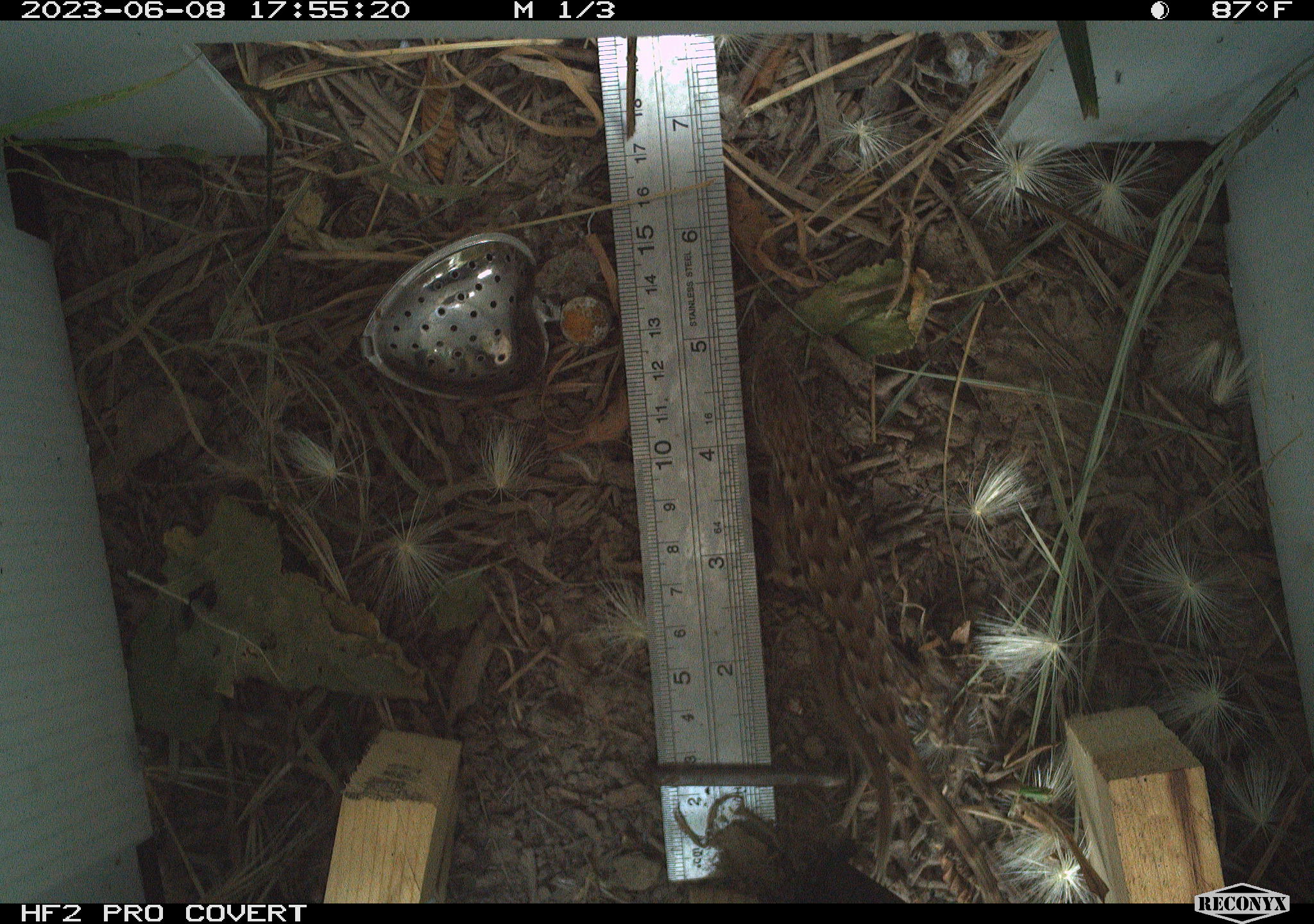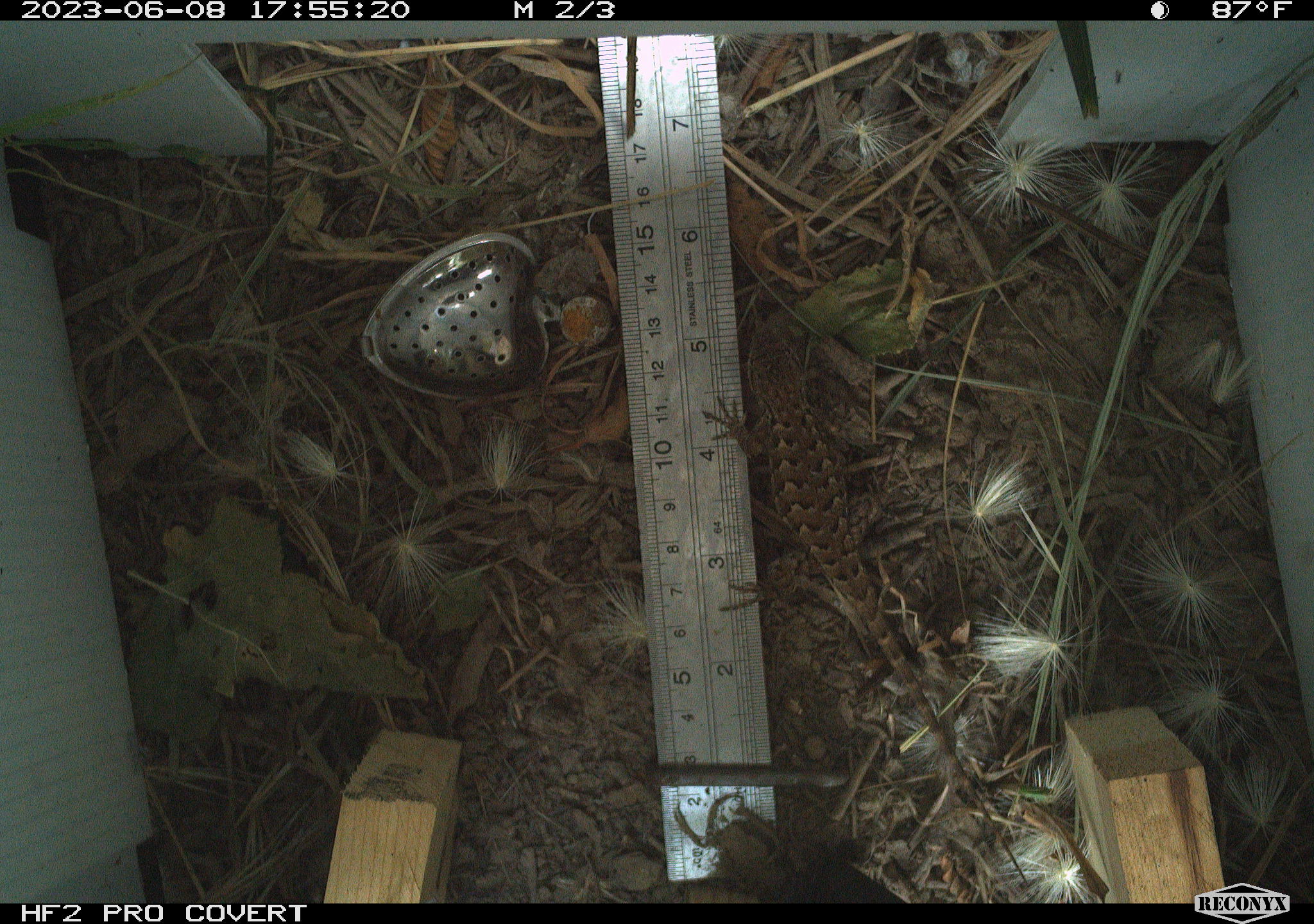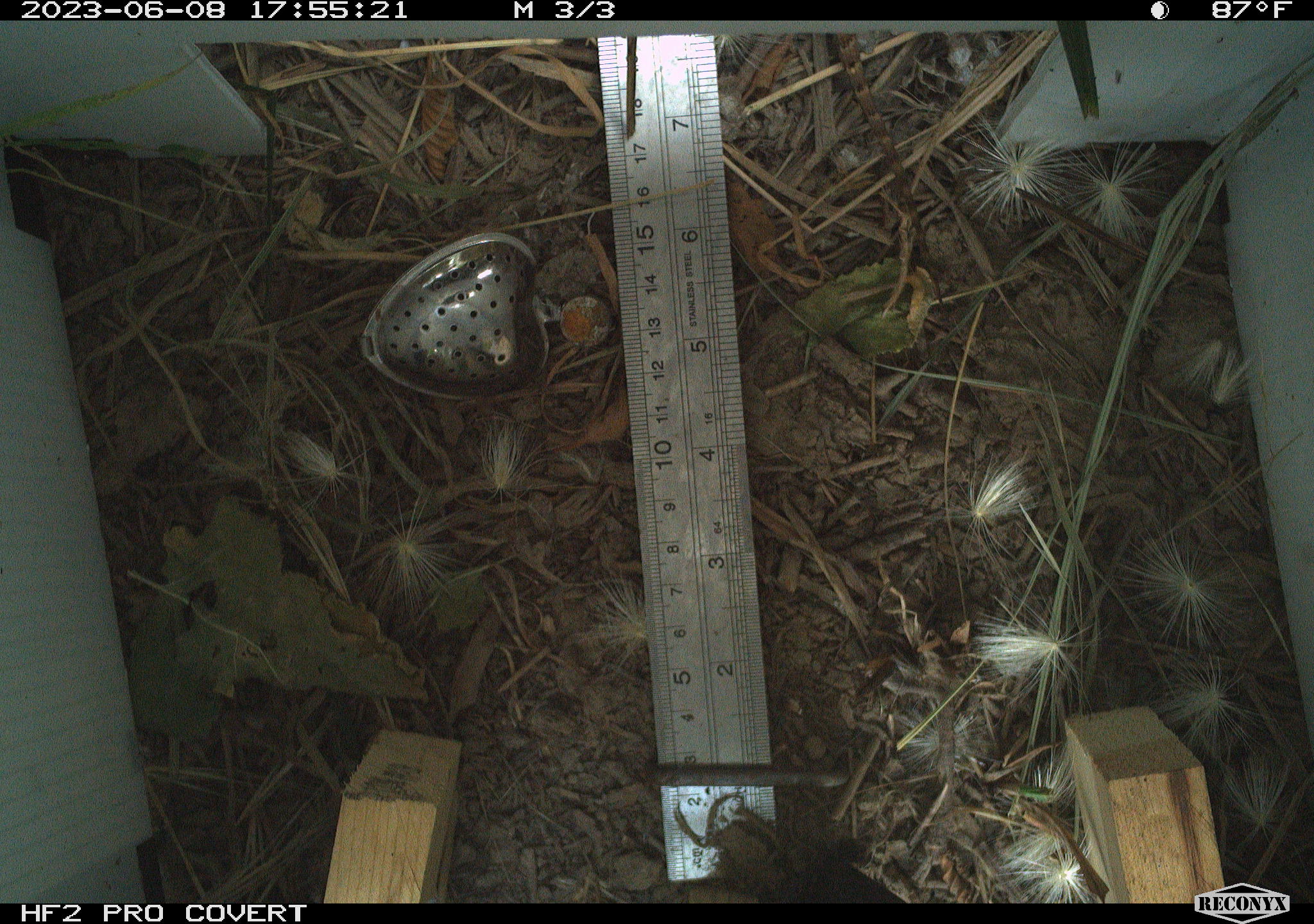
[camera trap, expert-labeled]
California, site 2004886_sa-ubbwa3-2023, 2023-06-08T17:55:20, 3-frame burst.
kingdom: Animalia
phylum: Chordata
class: Reptilia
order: Squamata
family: Phrynosomatidae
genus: Sceloporus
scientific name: Sceloporus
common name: spiny lizards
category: sceloporus species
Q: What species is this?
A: Sceloporus species (spiny lizards) (Sceloporus).